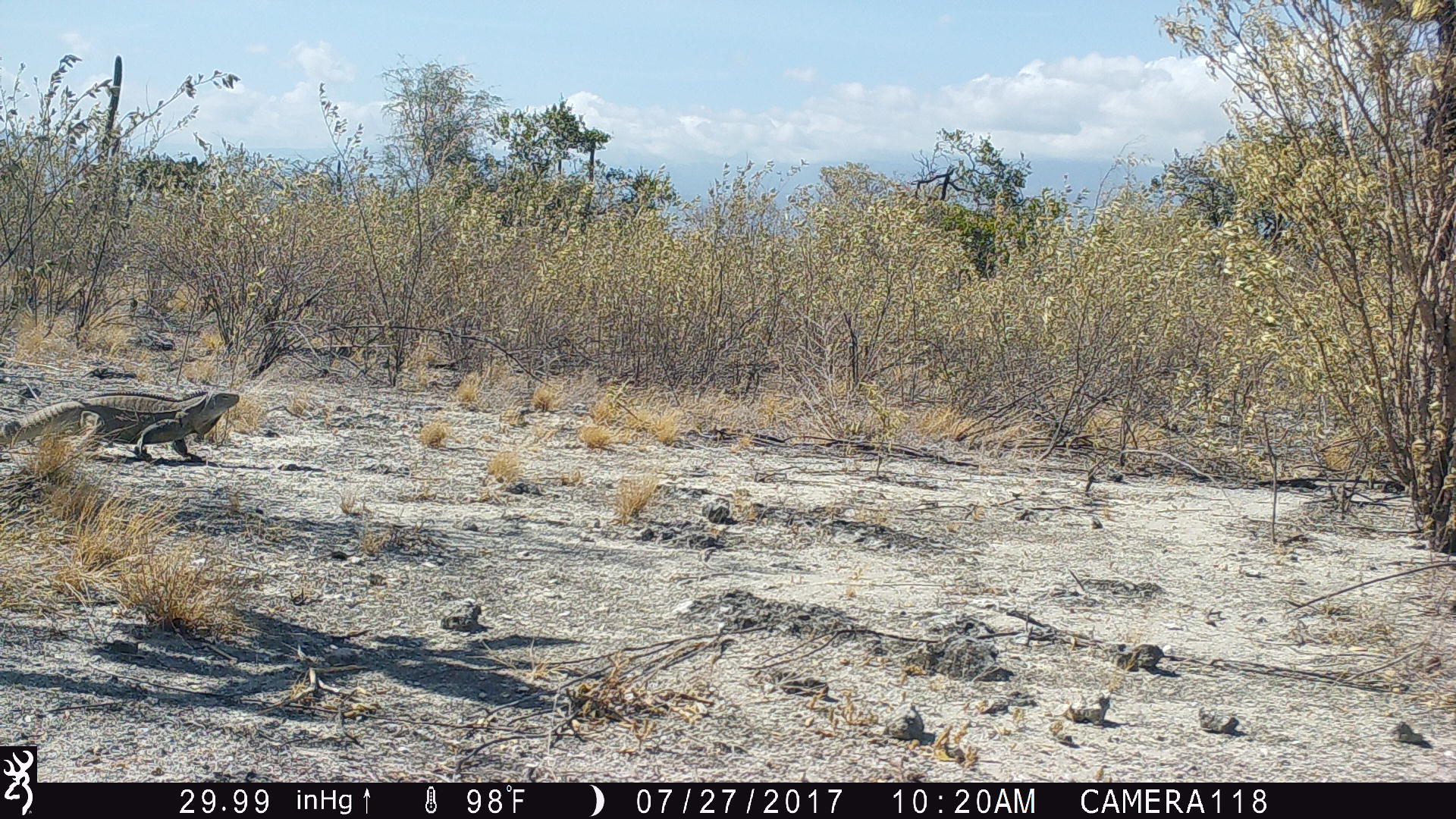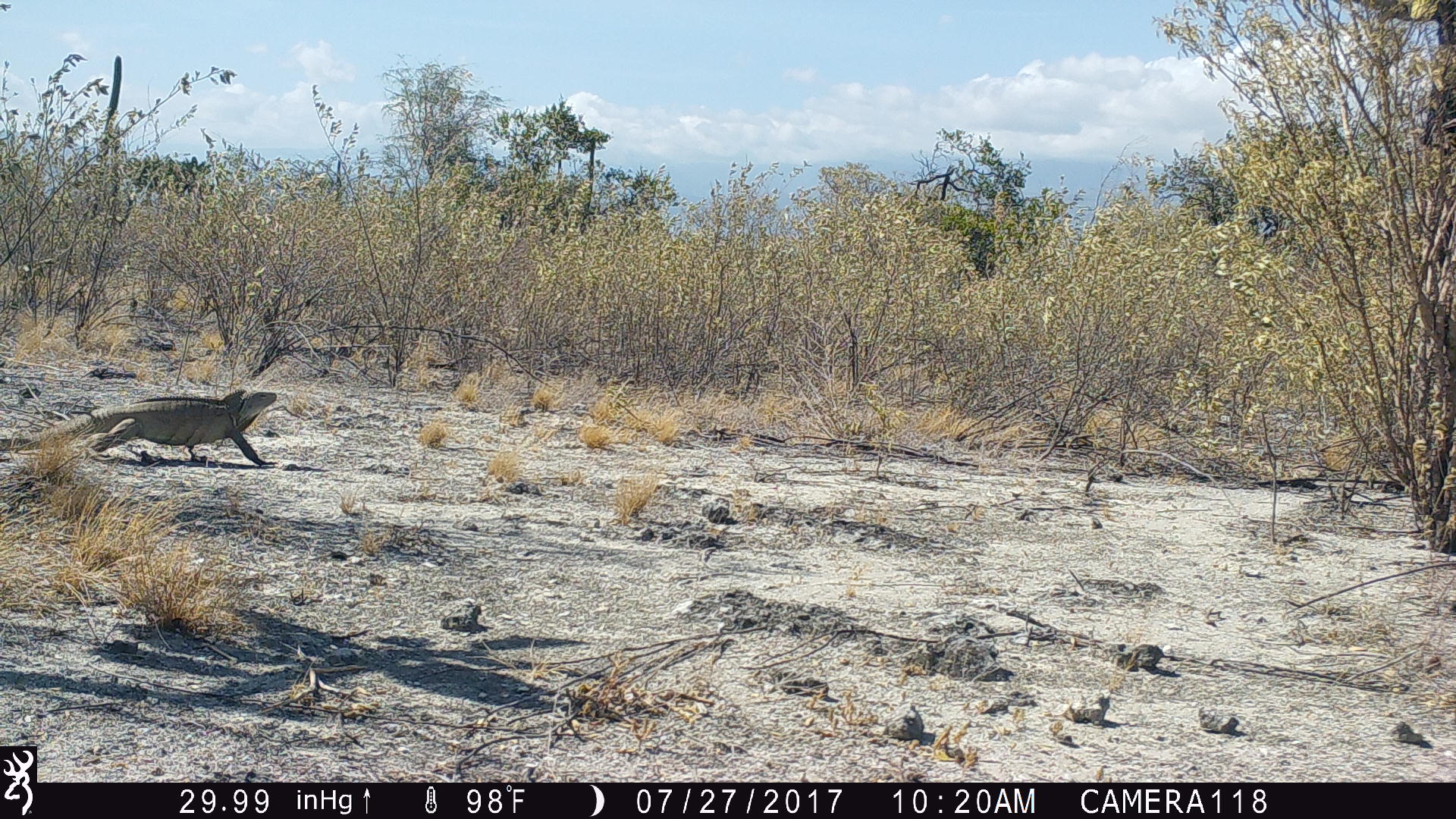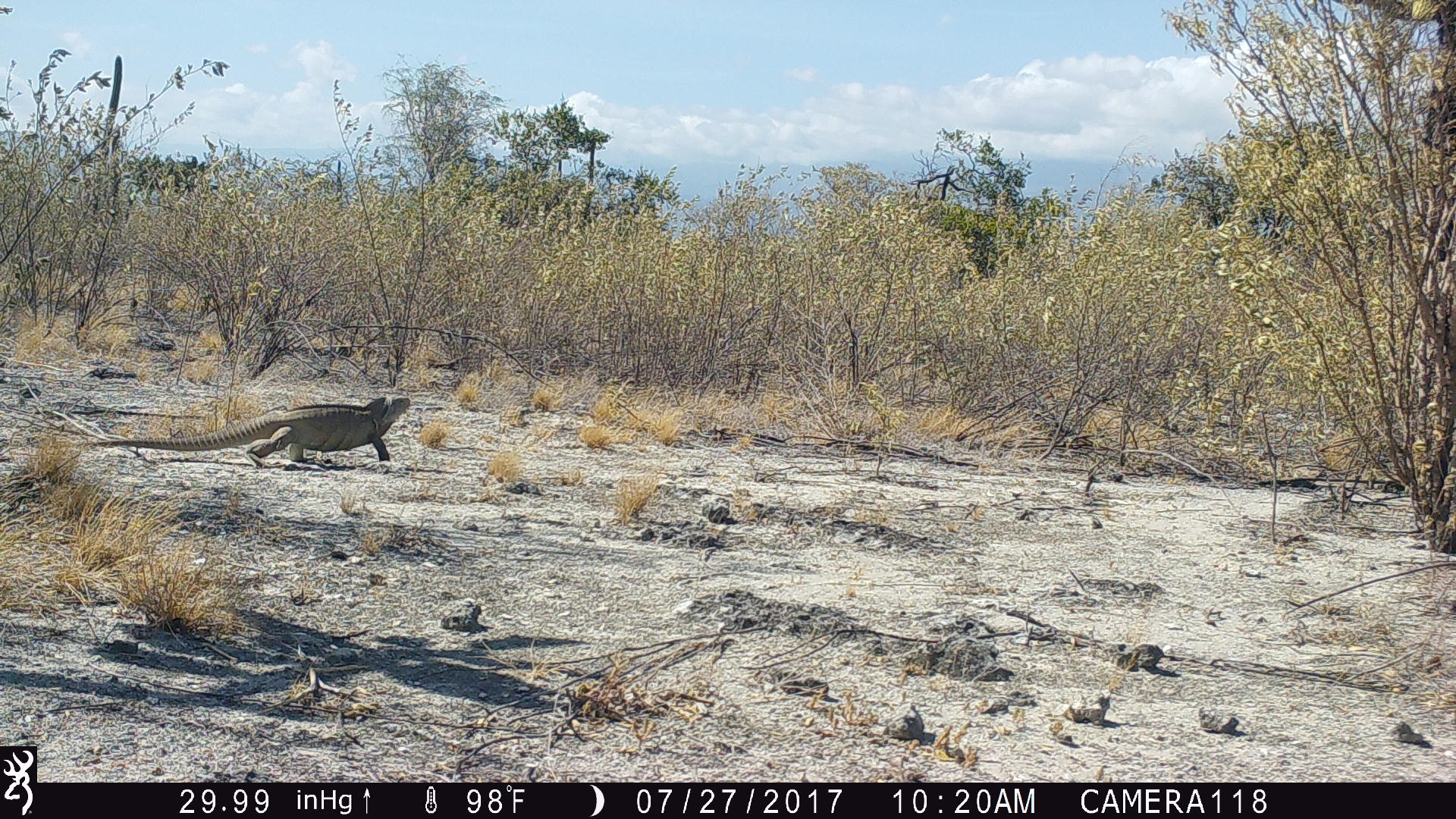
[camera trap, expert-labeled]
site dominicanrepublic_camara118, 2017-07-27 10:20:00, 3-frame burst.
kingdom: Animalia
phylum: Chordata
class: Reptilia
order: Squamata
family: Iguanidae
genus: Iguana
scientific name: Iguana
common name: typical iguanas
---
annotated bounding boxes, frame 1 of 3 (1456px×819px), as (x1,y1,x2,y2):
iguana: (21,383,236,465)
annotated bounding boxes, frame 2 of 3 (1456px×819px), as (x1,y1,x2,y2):
iguana: (0,387,280,471)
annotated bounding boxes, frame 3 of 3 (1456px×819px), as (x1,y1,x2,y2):
iguana: (76,390,416,470)